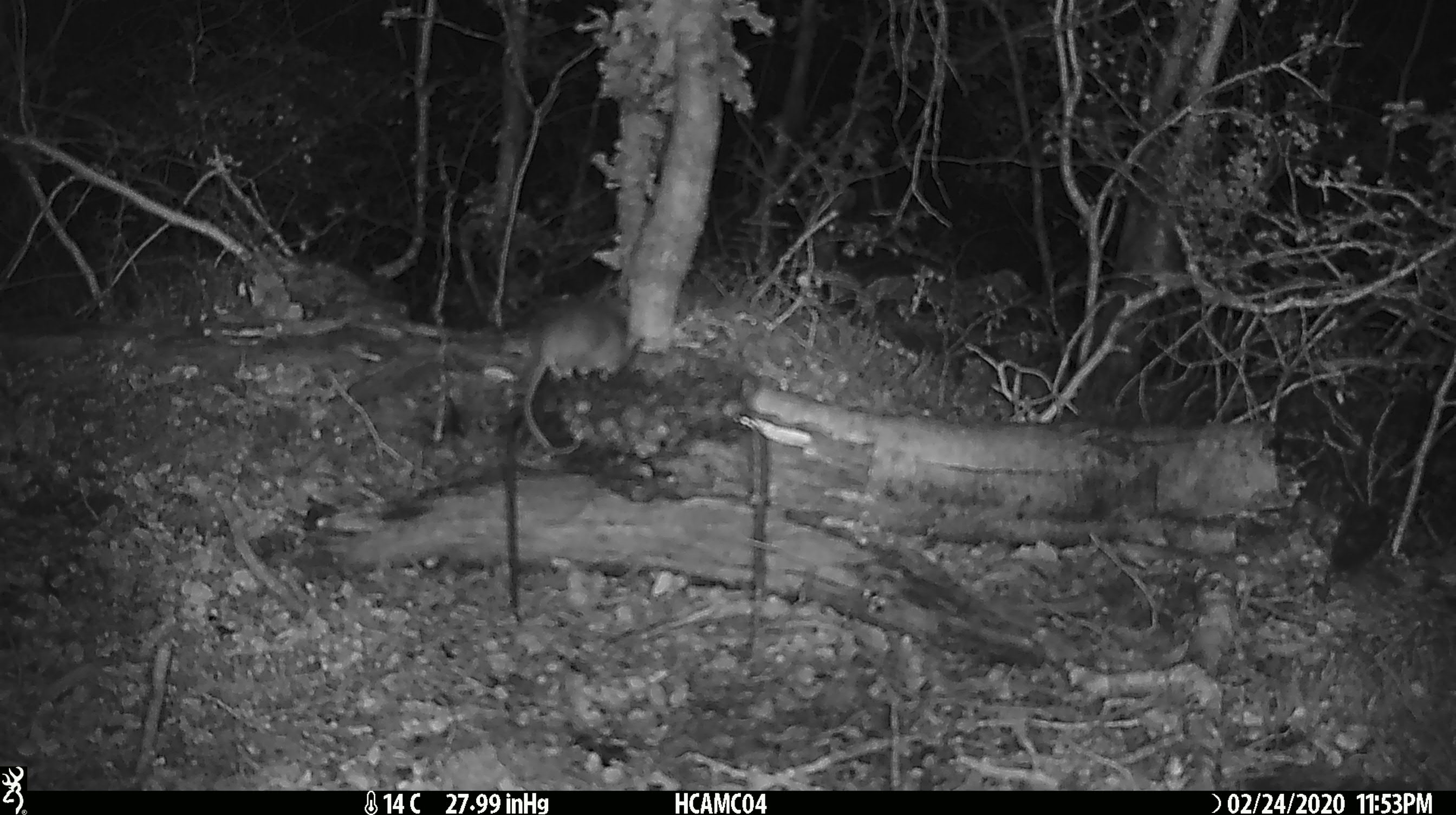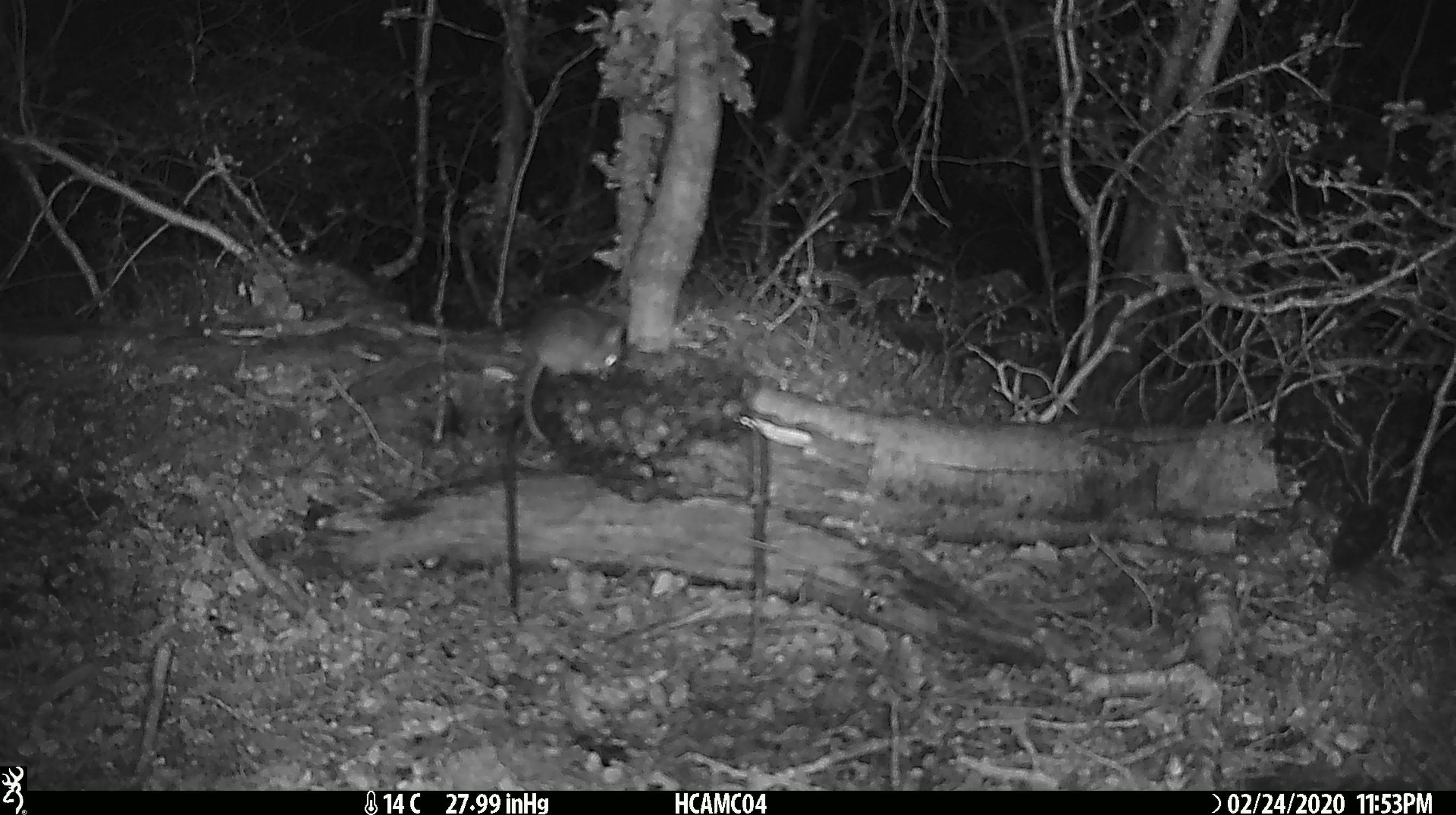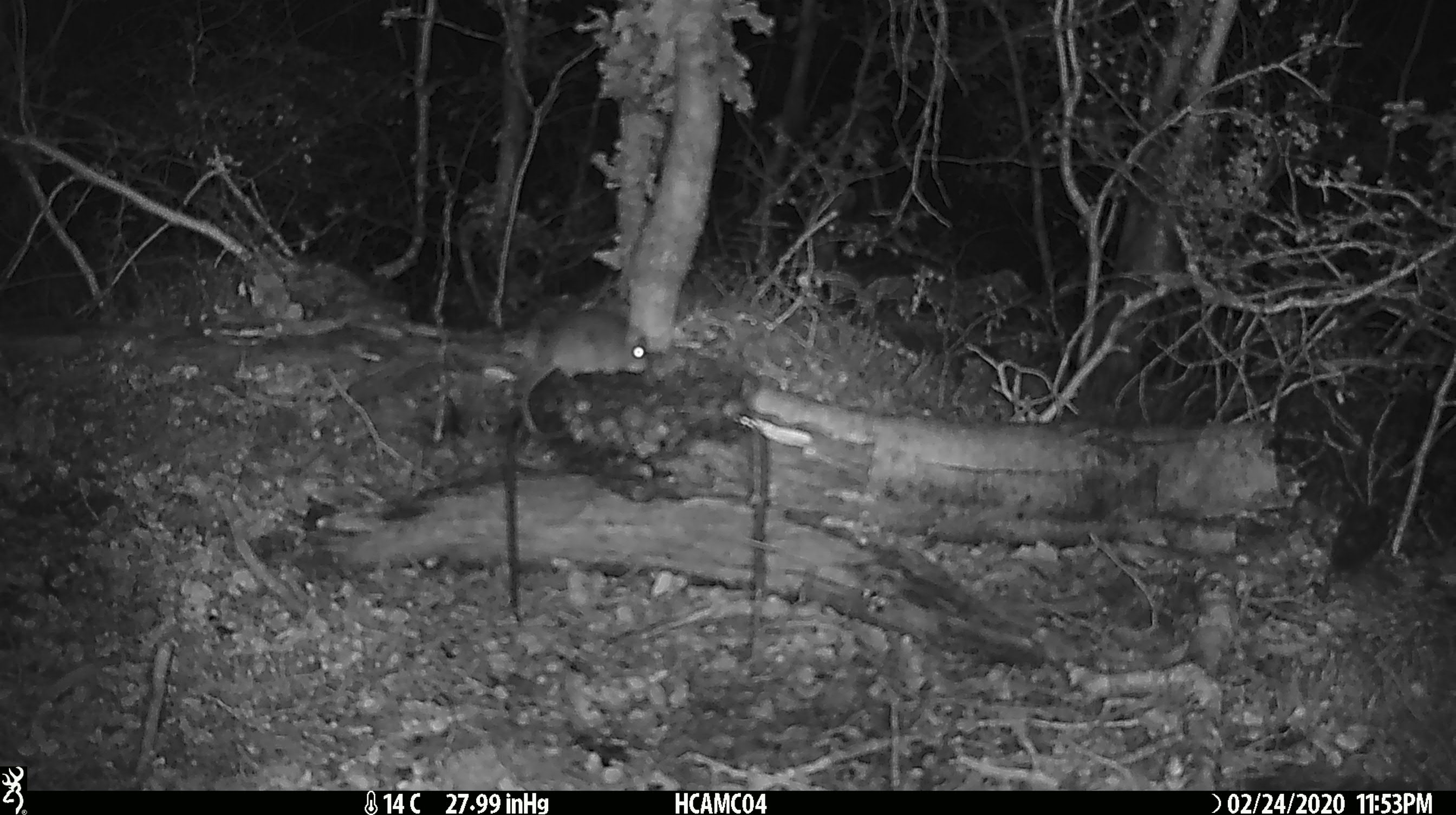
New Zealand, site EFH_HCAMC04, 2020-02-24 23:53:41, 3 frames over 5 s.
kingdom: Animalia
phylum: Chordata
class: Mammalia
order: Rodentia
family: Muridae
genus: Mus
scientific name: Mus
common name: mouse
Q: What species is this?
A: Mouse (Mus).